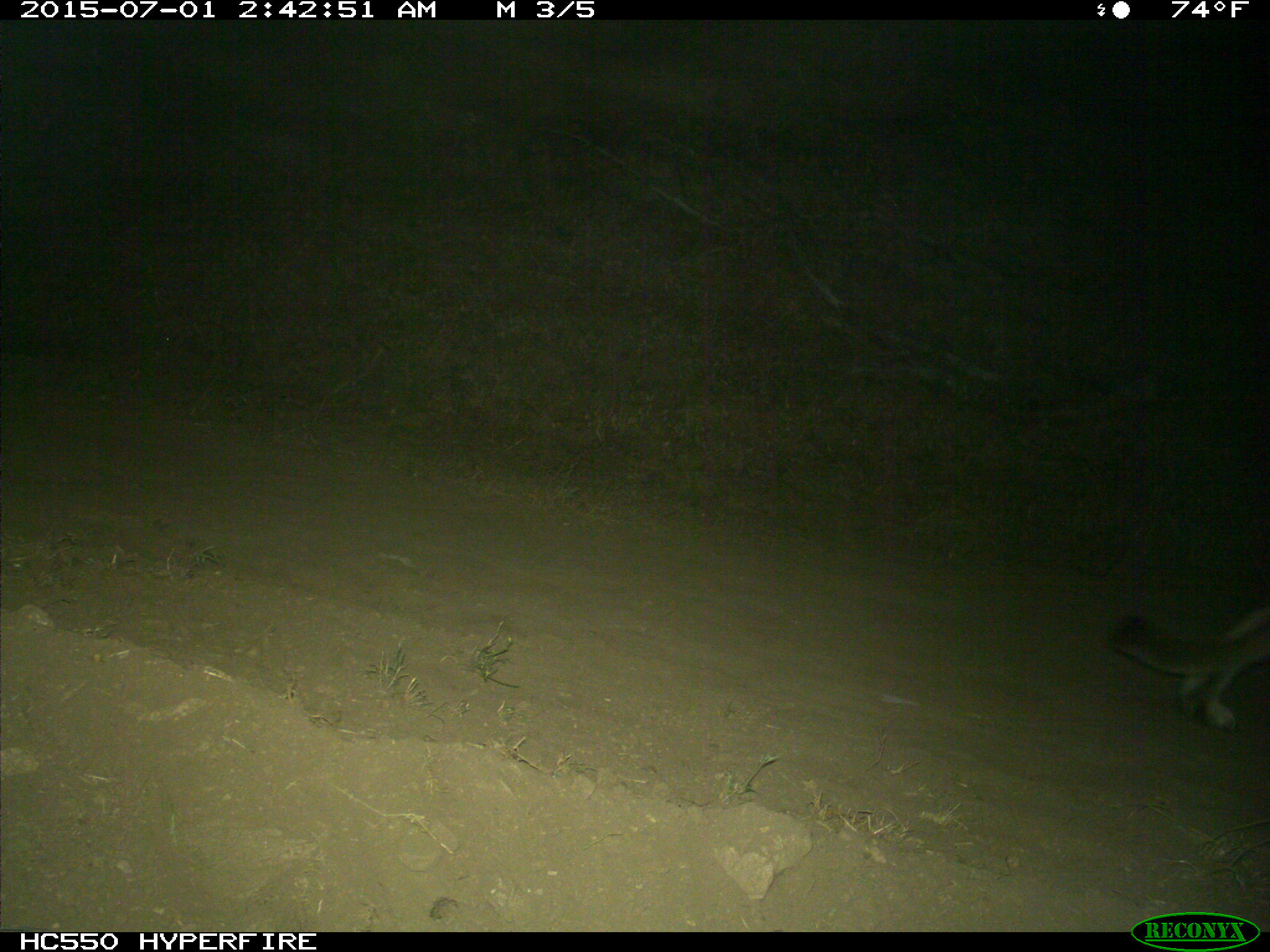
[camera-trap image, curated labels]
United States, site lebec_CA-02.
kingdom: Animalia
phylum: Chordata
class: Mammalia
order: Carnivora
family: Felidae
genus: Puma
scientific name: Puma concolor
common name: mountain lion